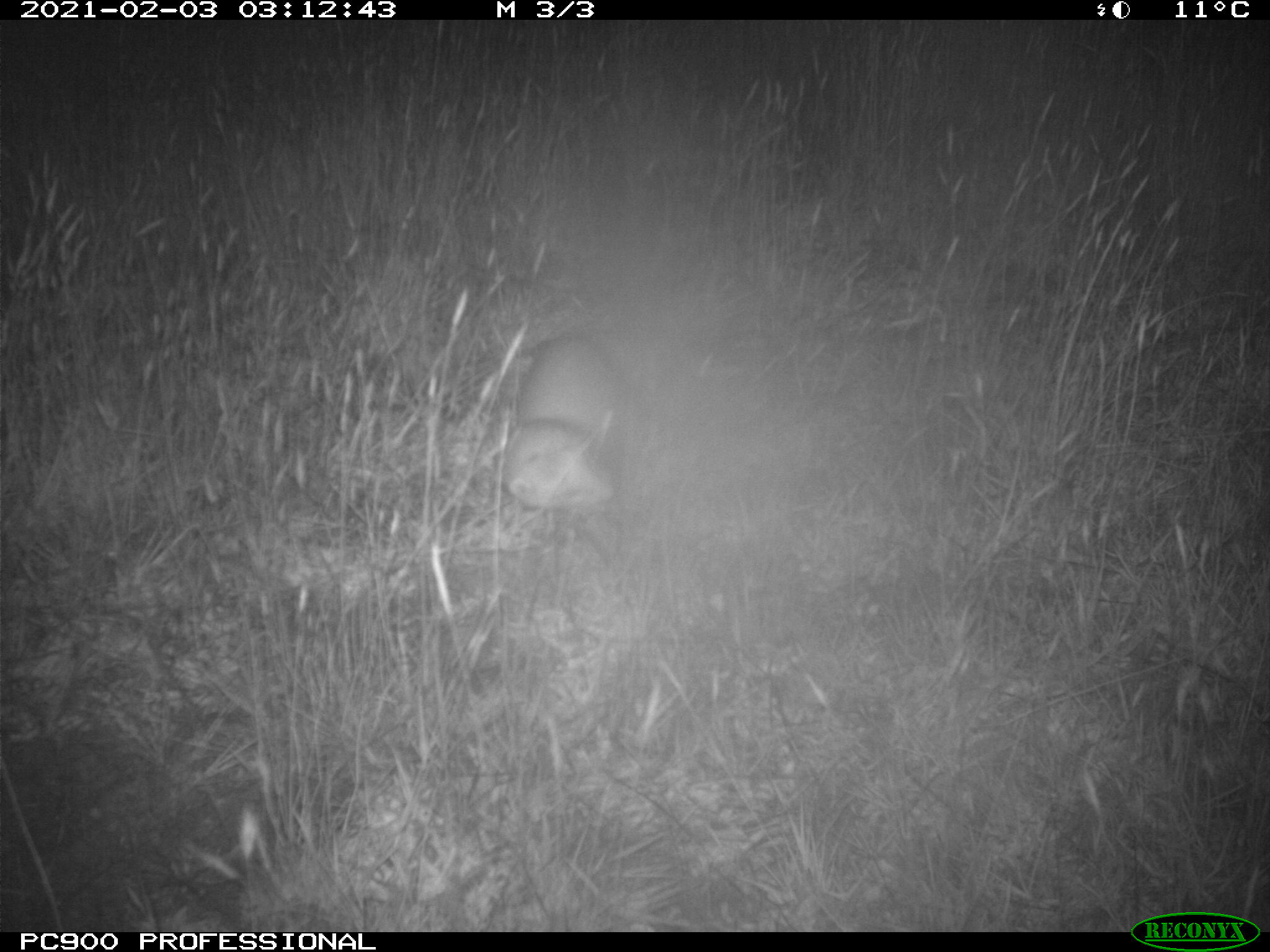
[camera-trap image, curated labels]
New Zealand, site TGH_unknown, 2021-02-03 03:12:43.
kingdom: Animalia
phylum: Chordata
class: Mammalia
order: Carnivora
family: Mustelidae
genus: Mustela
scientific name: Mustela furo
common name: ferret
Ferret (Mustela furo).